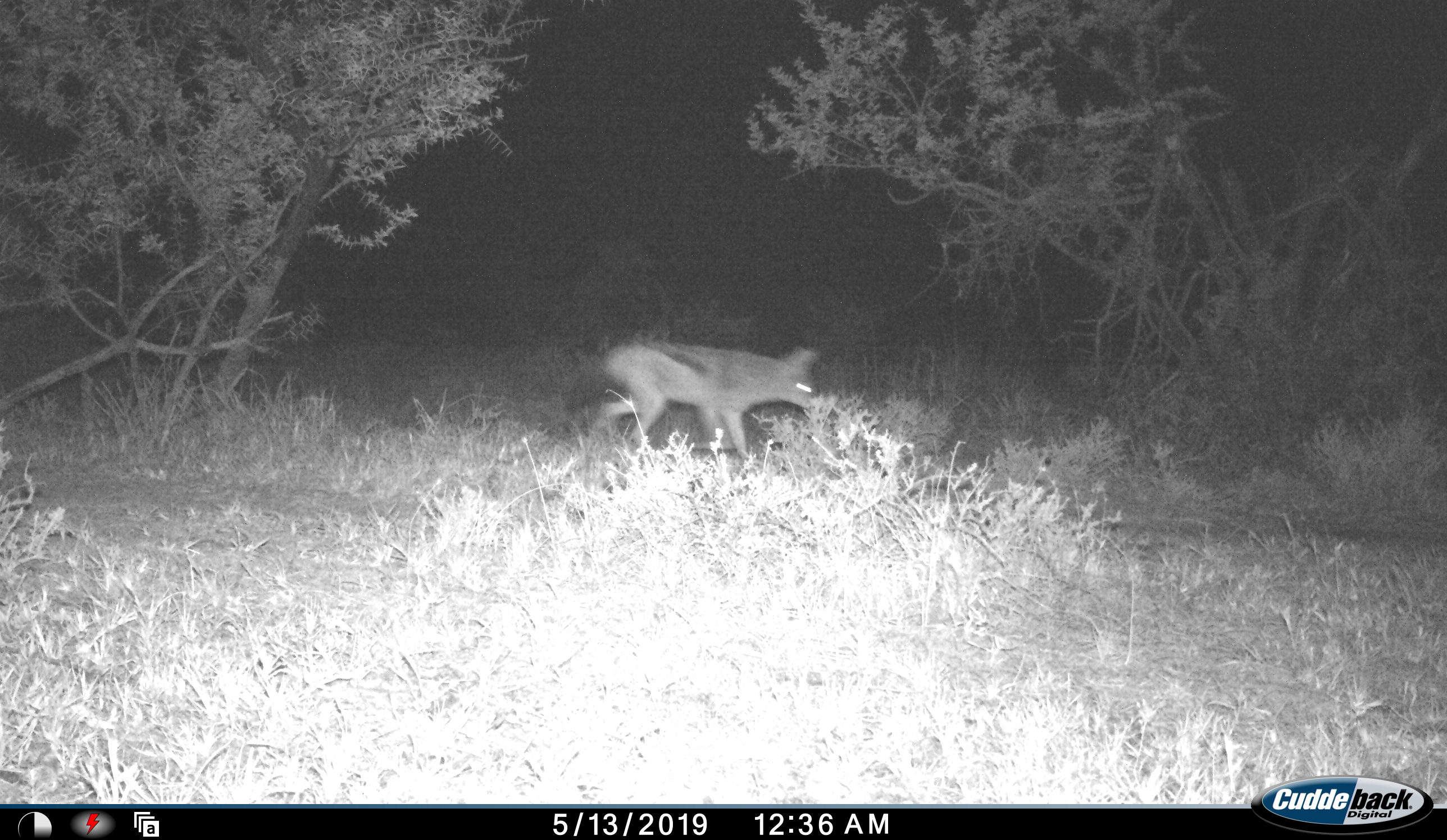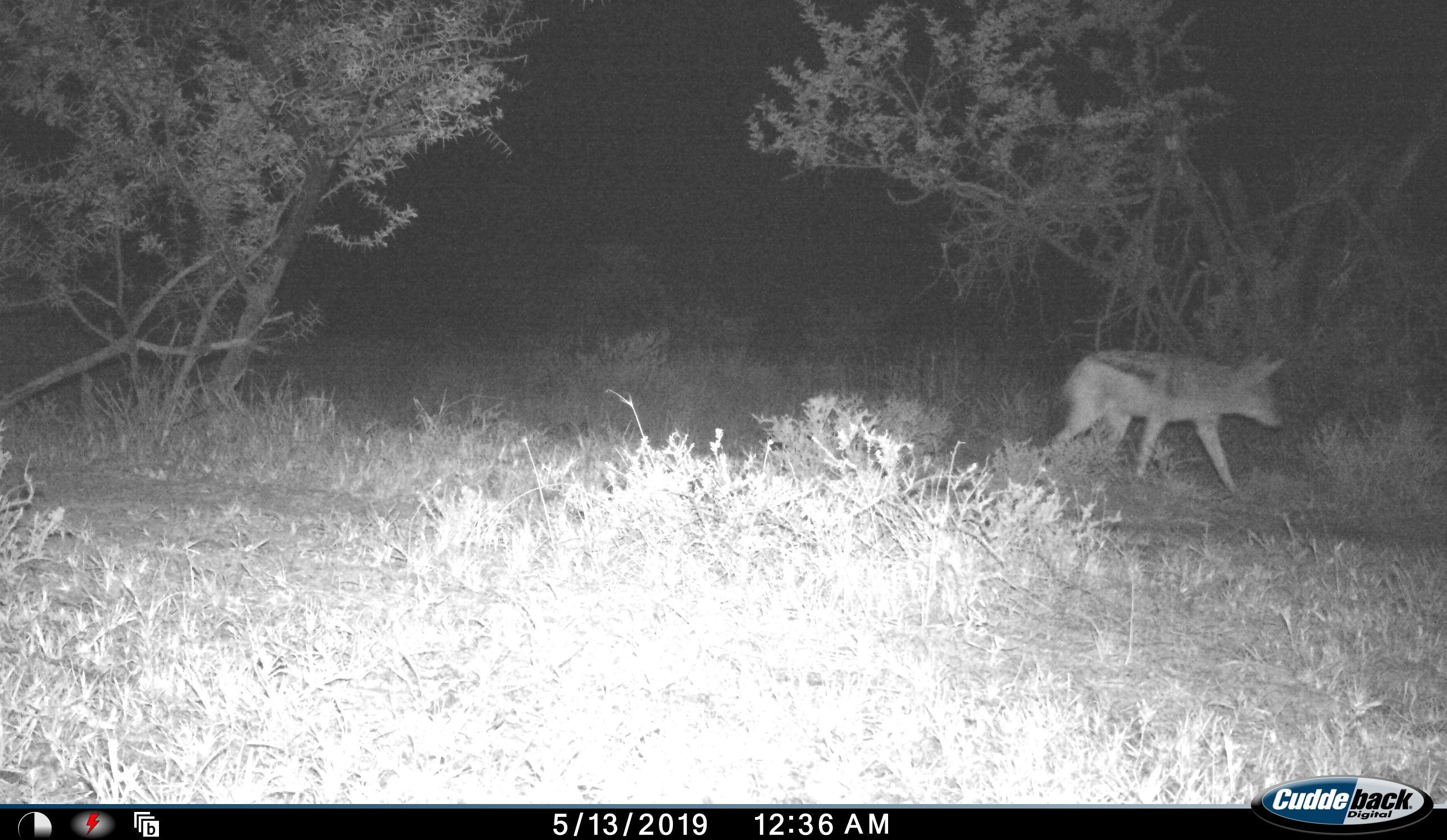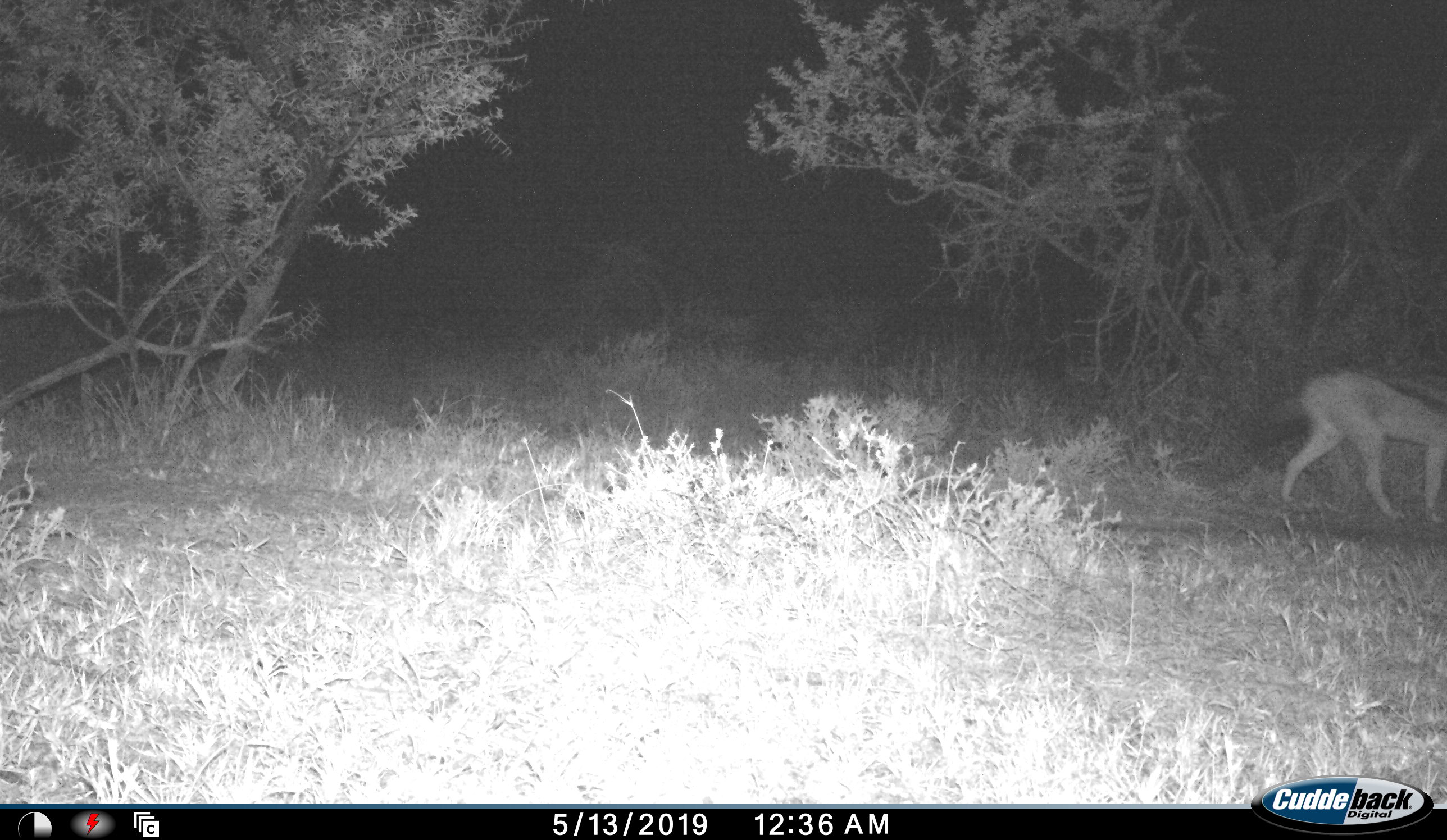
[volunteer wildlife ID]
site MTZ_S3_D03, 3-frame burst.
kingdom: Animalia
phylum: Chordata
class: Mammalia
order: Carnivora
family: Canidae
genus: Lupulella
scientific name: Lupulella mesomelas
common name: black-backed jackal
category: jackalblackbacked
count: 1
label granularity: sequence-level